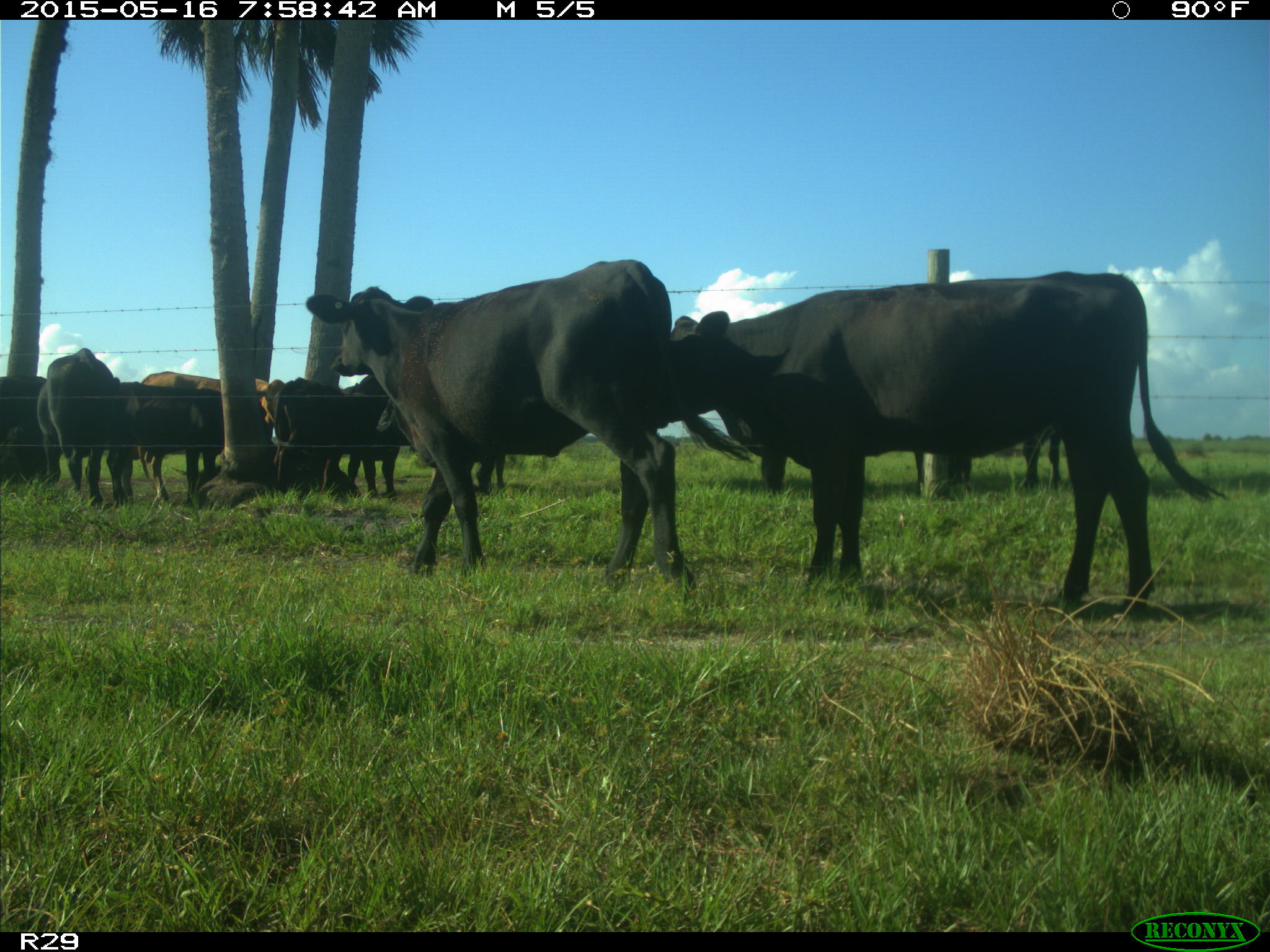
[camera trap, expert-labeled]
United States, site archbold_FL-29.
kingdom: Animalia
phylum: Chordata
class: Mammalia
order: Artiodactyla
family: Bovidae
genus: Bos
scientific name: Bos taurus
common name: domestic cow